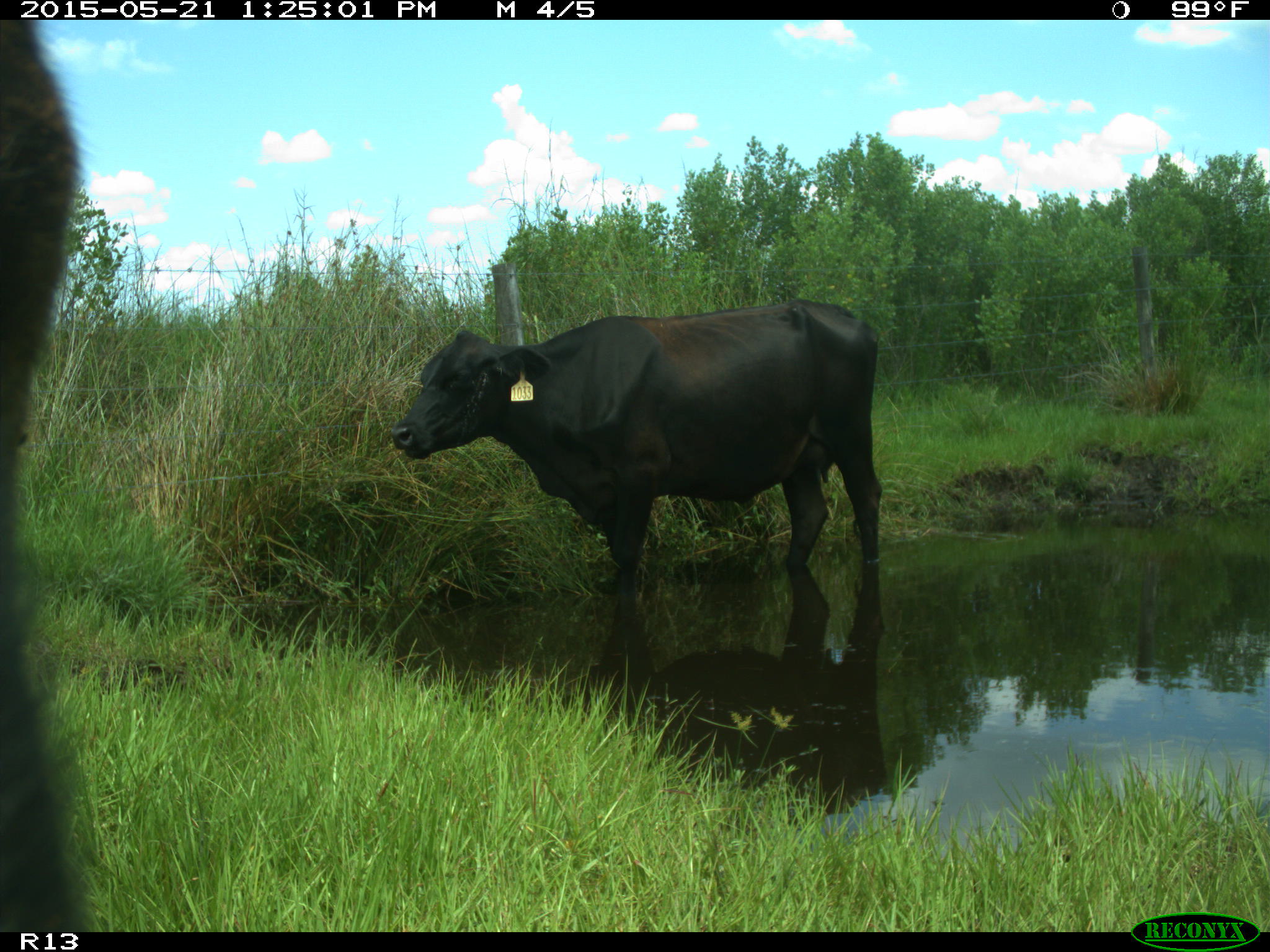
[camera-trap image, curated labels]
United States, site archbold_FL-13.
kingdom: Animalia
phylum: Chordata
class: Mammalia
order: Artiodactyla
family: Bovidae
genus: Bos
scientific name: Bos taurus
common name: domestic cow